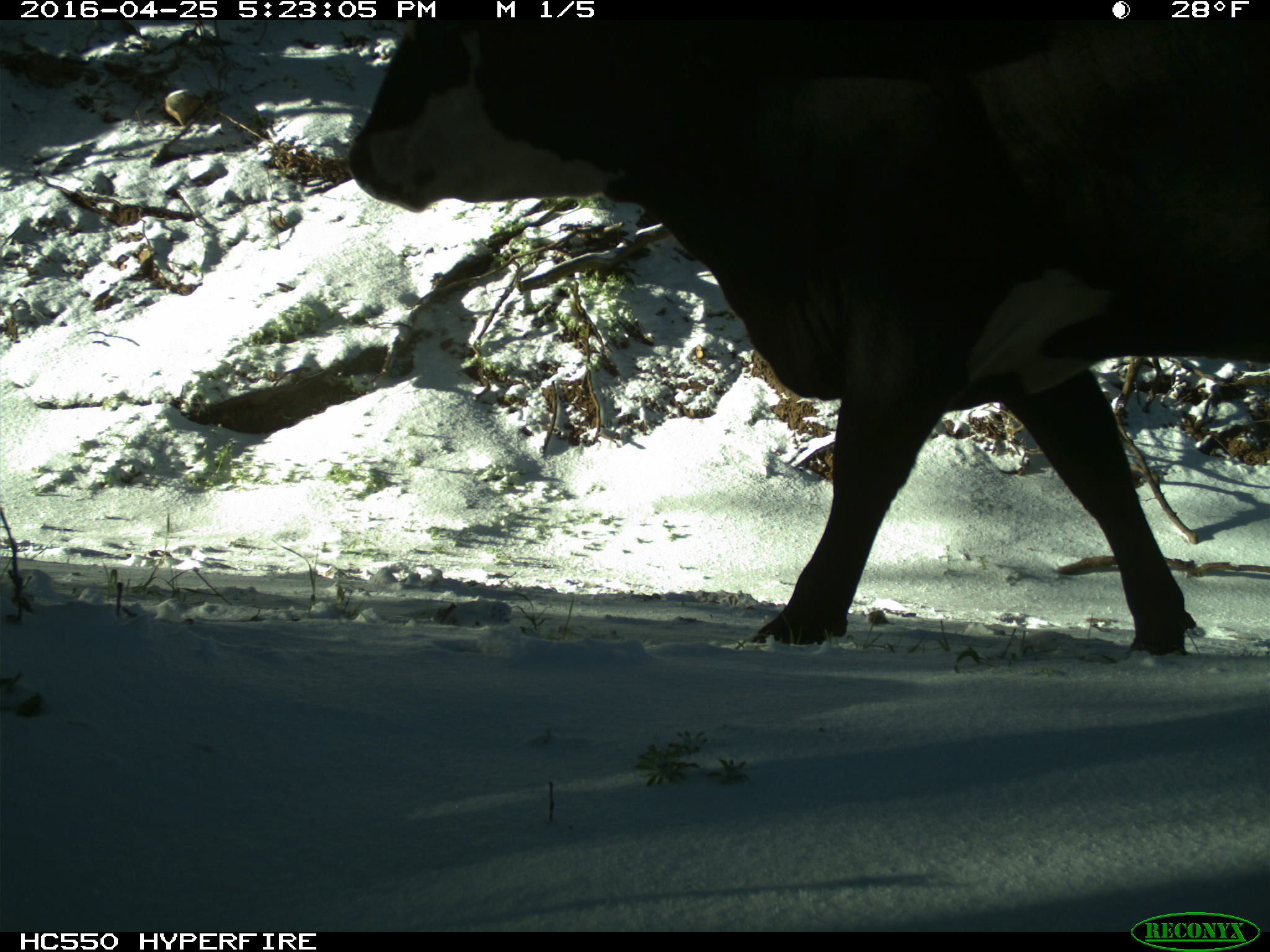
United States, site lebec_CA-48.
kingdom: Animalia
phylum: Chordata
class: Mammalia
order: Artiodactyla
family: Bovidae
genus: Bos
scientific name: Bos taurus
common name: domestic cow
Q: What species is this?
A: Bos taurus (domestic cow).